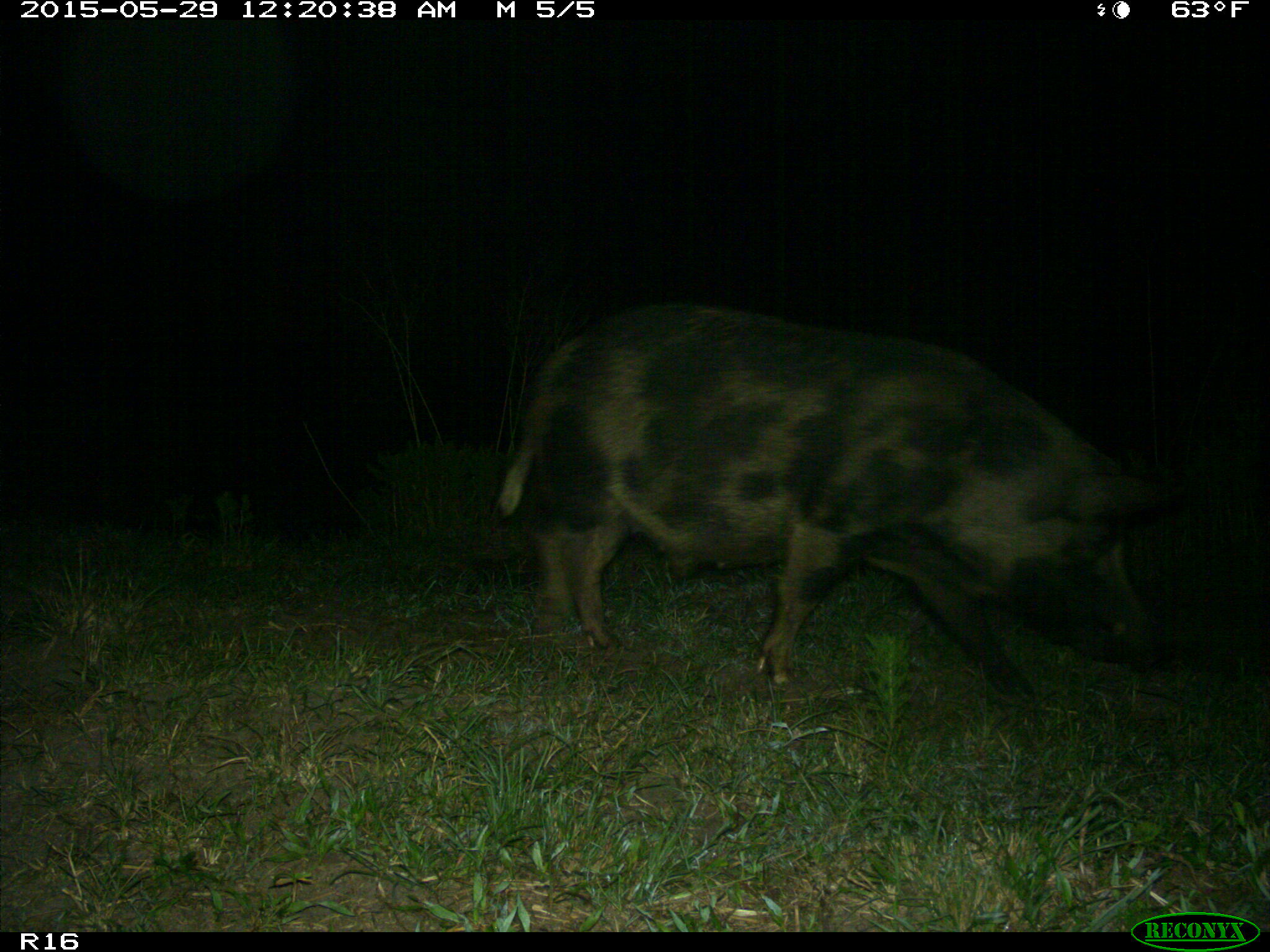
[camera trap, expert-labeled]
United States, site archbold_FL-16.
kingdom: Animalia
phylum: Chordata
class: Mammalia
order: Artiodactyla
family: Suidae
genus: Sus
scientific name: Sus scrofa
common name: wild boar